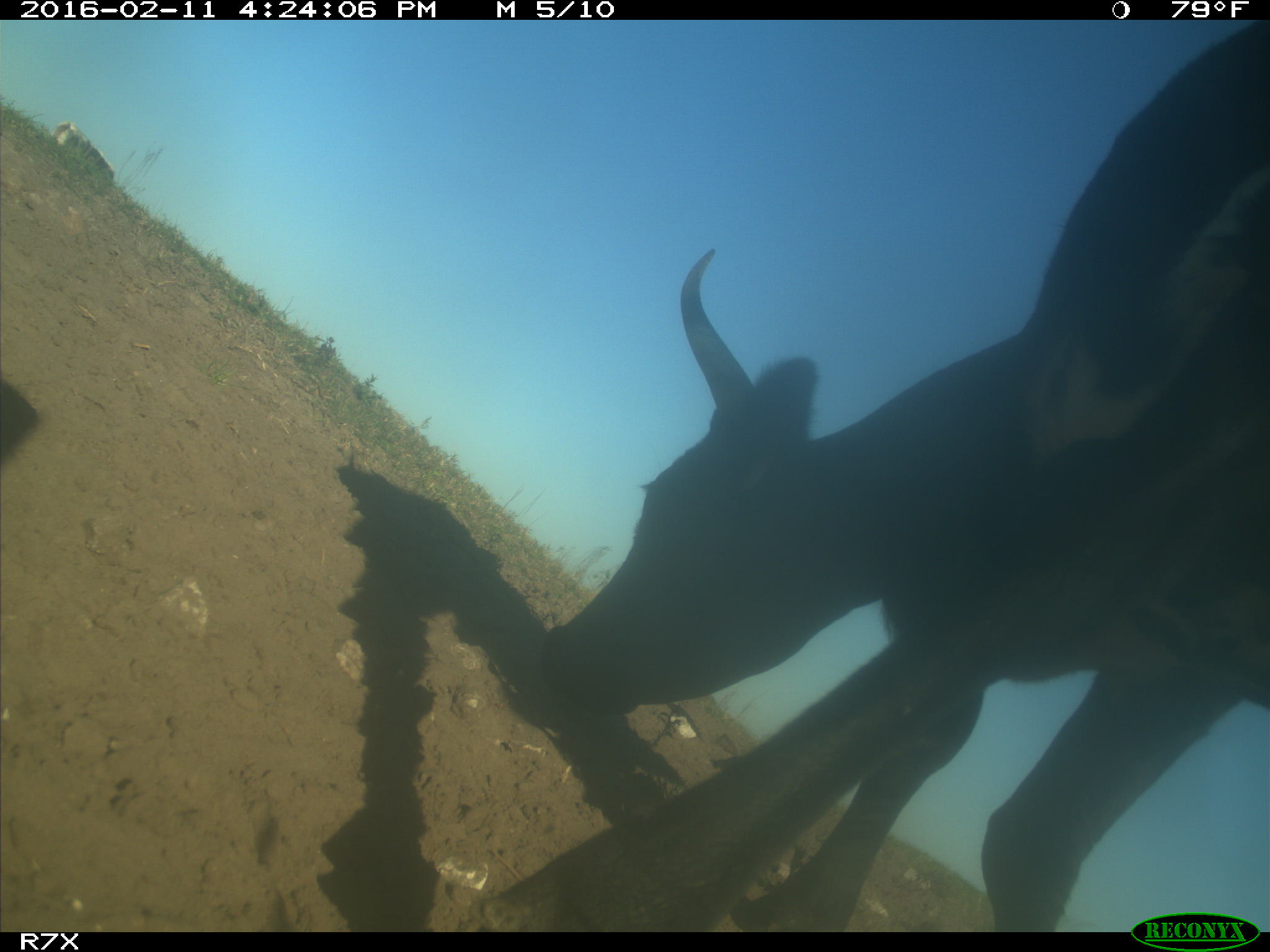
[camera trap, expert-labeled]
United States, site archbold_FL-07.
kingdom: Animalia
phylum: Chordata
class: Mammalia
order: Artiodactyla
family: Bovidae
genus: Bos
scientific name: Bos taurus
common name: domestic cow